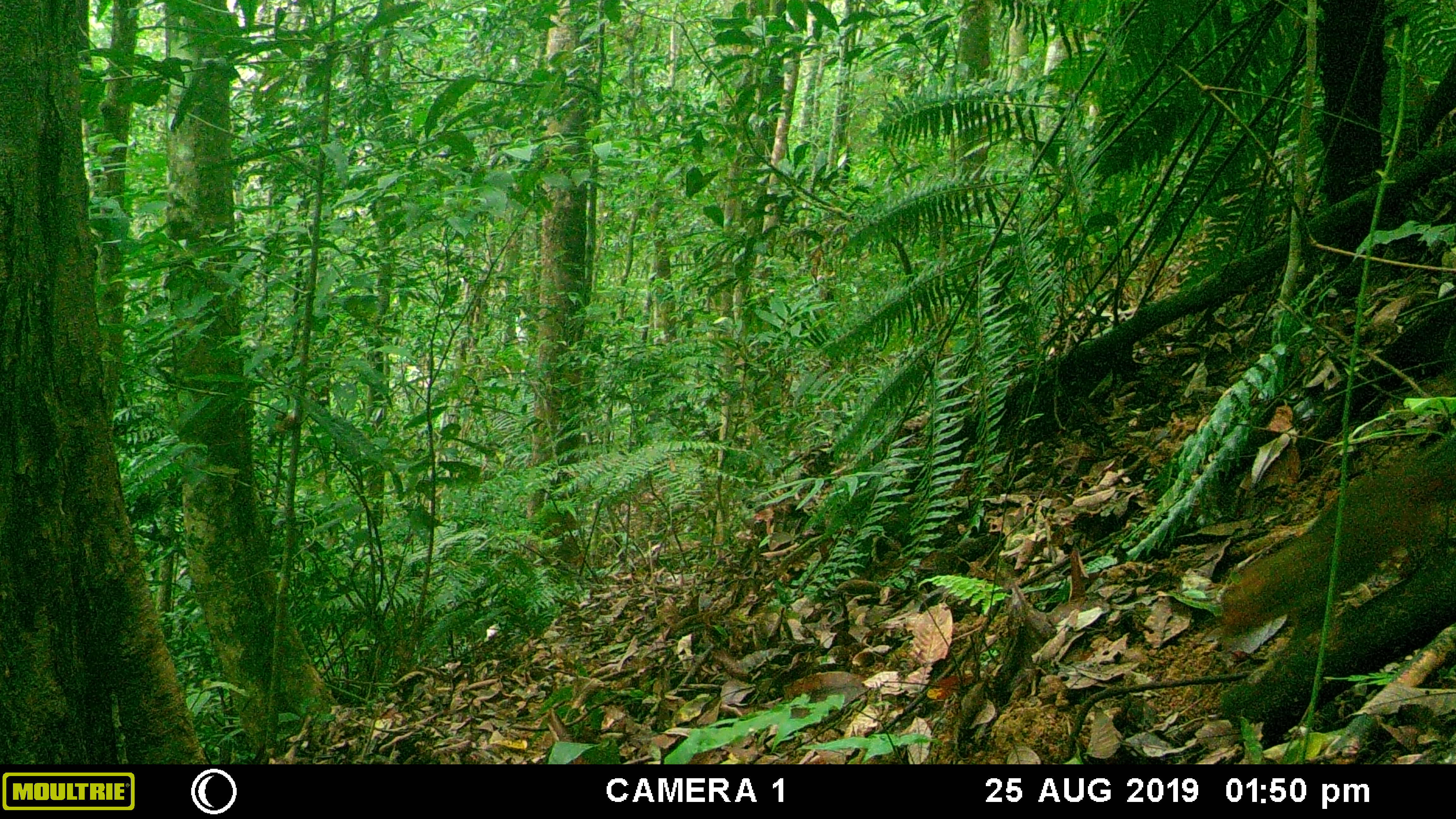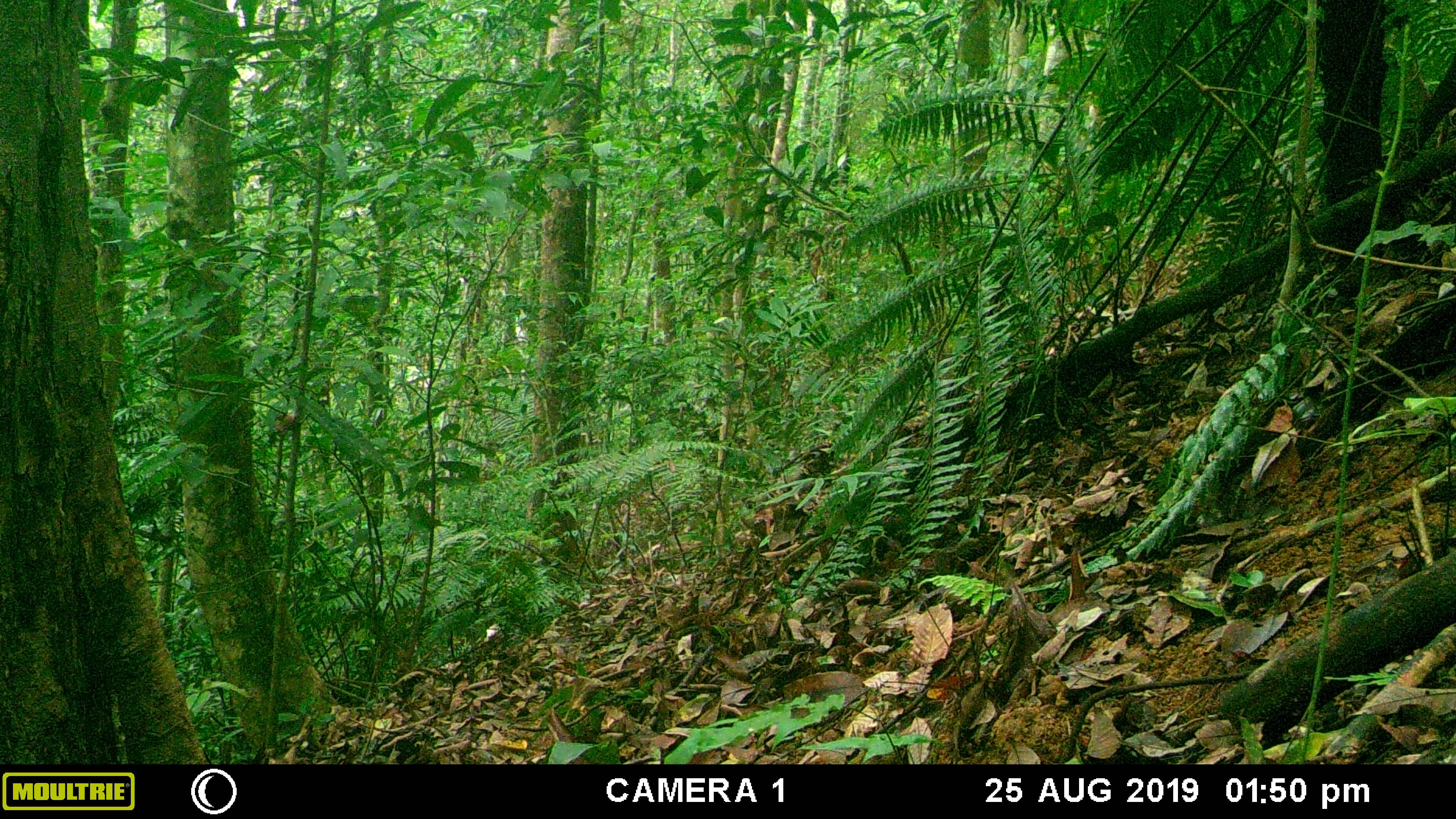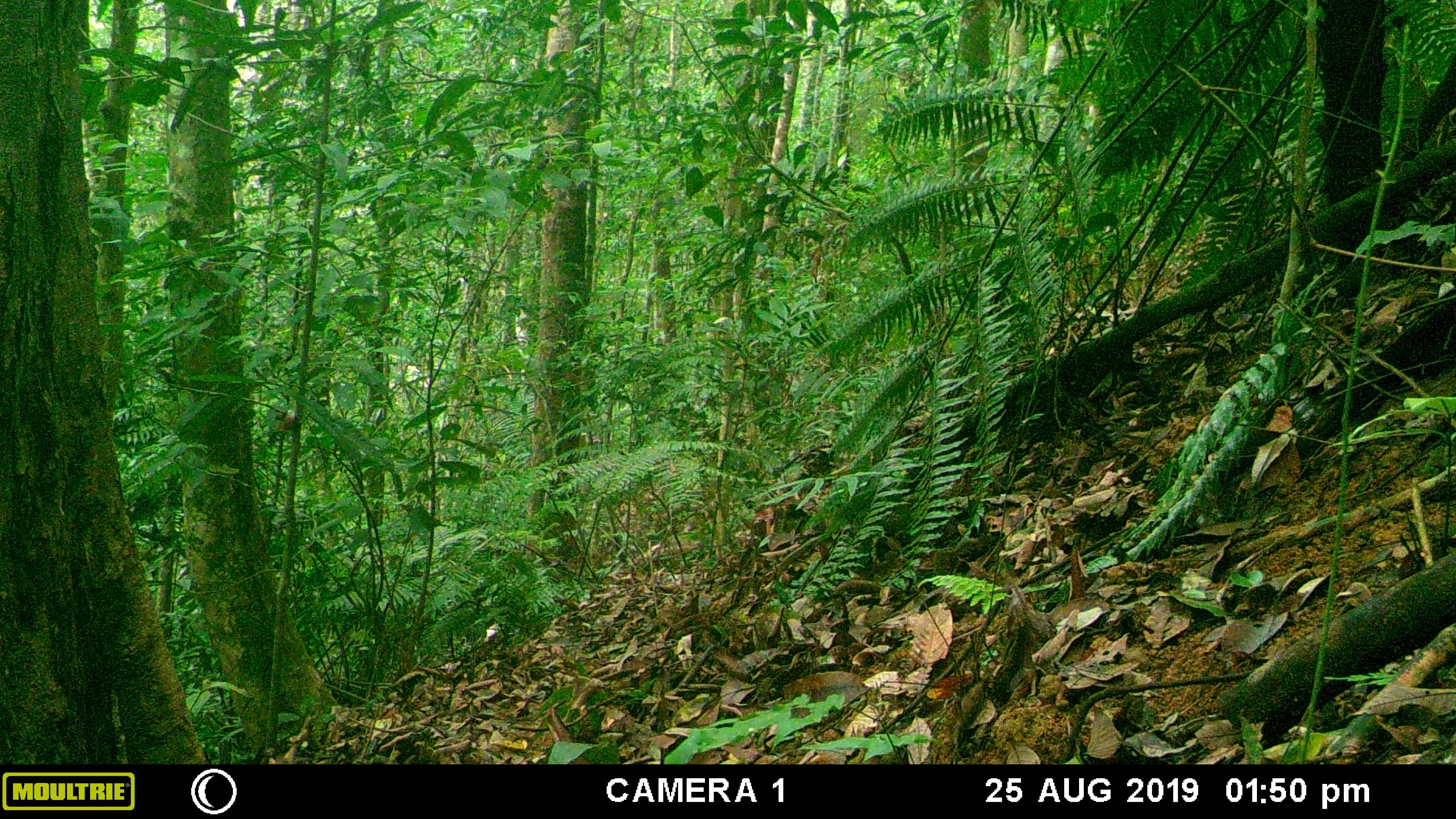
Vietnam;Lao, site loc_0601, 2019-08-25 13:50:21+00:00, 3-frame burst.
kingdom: Animalia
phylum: Chordata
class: Mammalia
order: Rodentia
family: Sciuridae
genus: Dremomys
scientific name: Dremomys rufigenis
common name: red-cheeked squirrel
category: red cheeked squirrel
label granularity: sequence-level